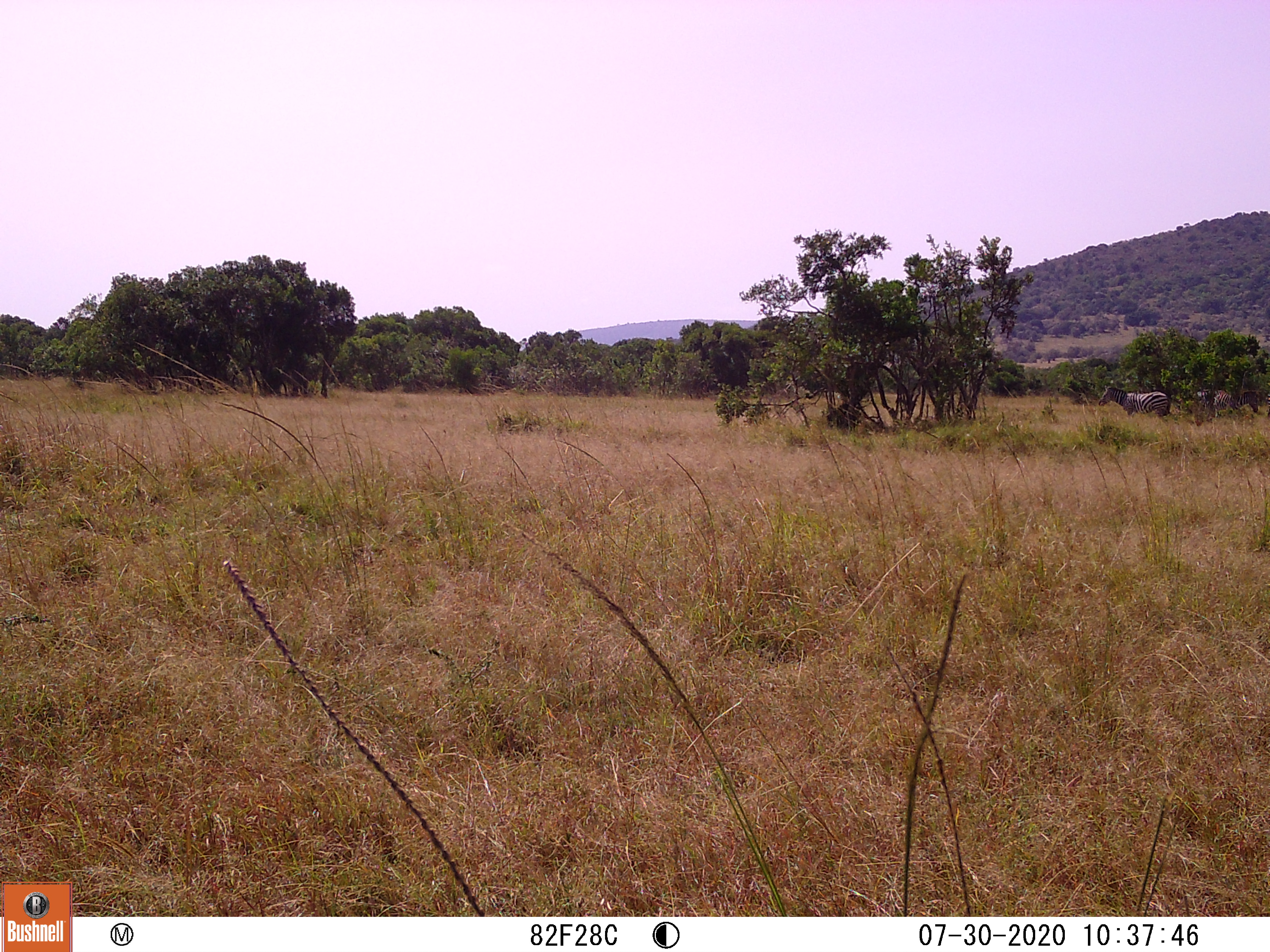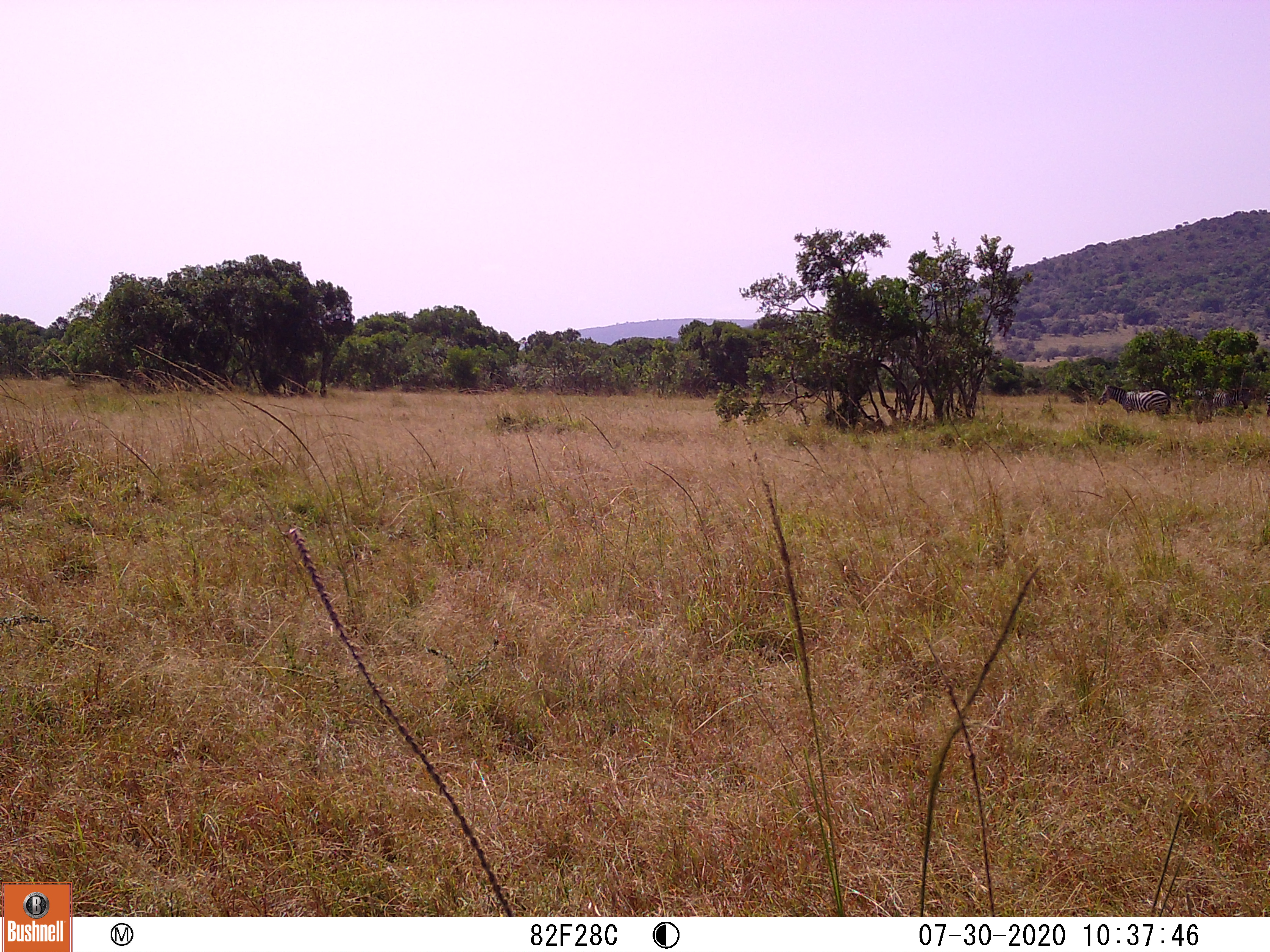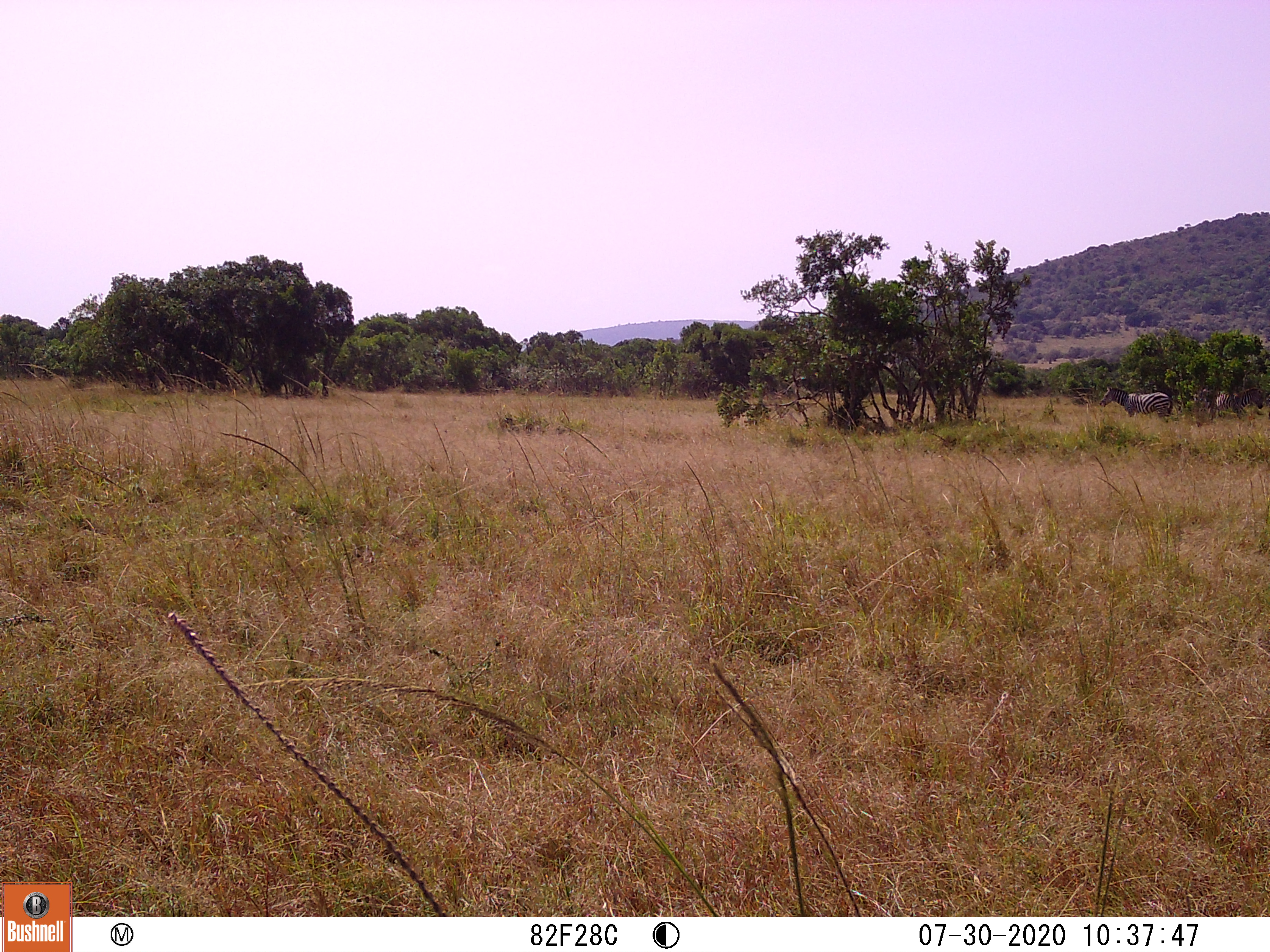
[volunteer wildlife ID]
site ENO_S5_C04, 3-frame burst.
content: unidentified animal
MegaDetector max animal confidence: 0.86